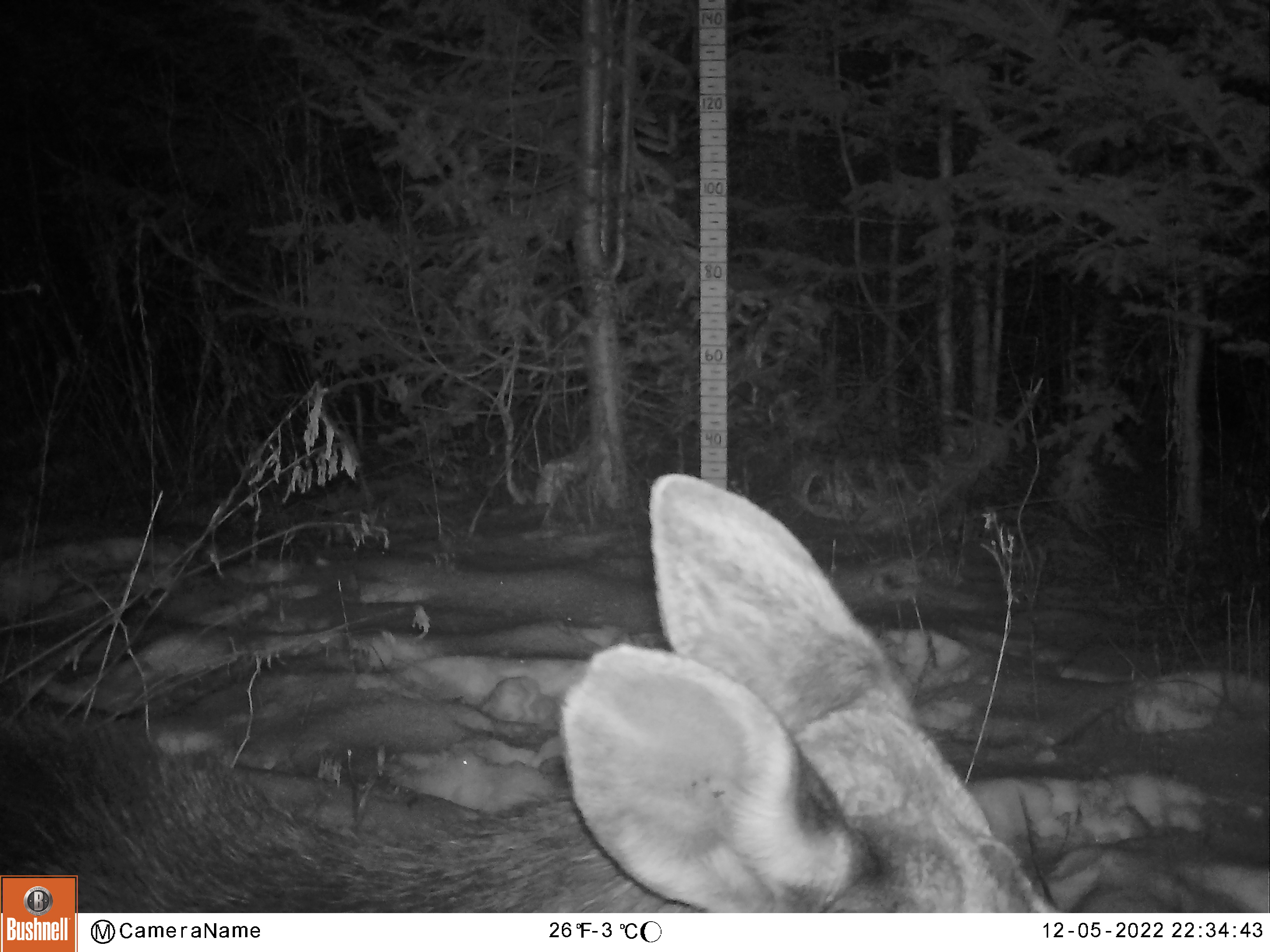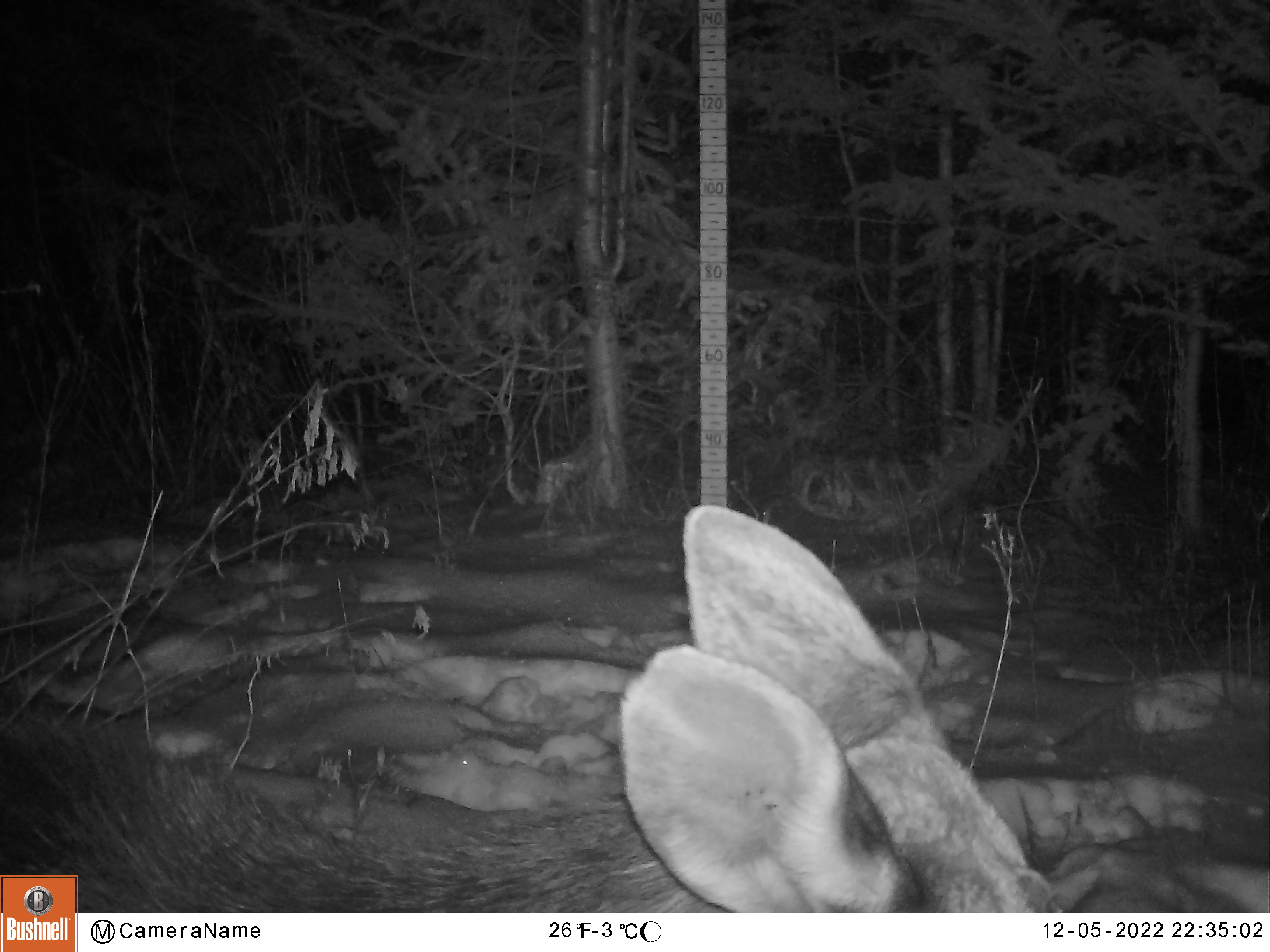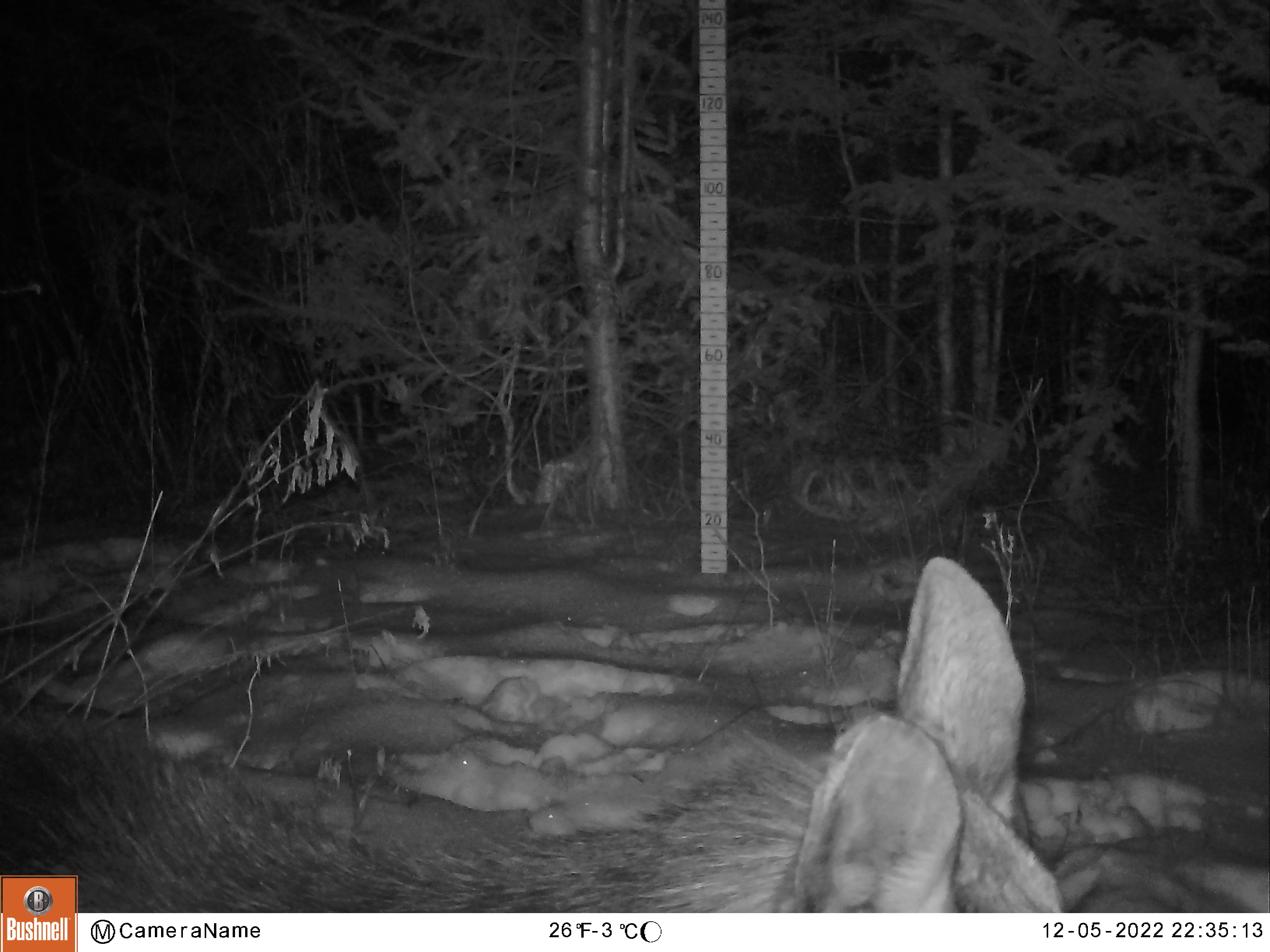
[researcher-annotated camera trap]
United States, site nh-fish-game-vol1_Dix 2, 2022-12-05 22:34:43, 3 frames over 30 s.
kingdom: Animalia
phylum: Chordata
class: Mammalia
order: Artiodactyla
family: Cervidae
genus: Alces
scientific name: Alces alces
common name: moose